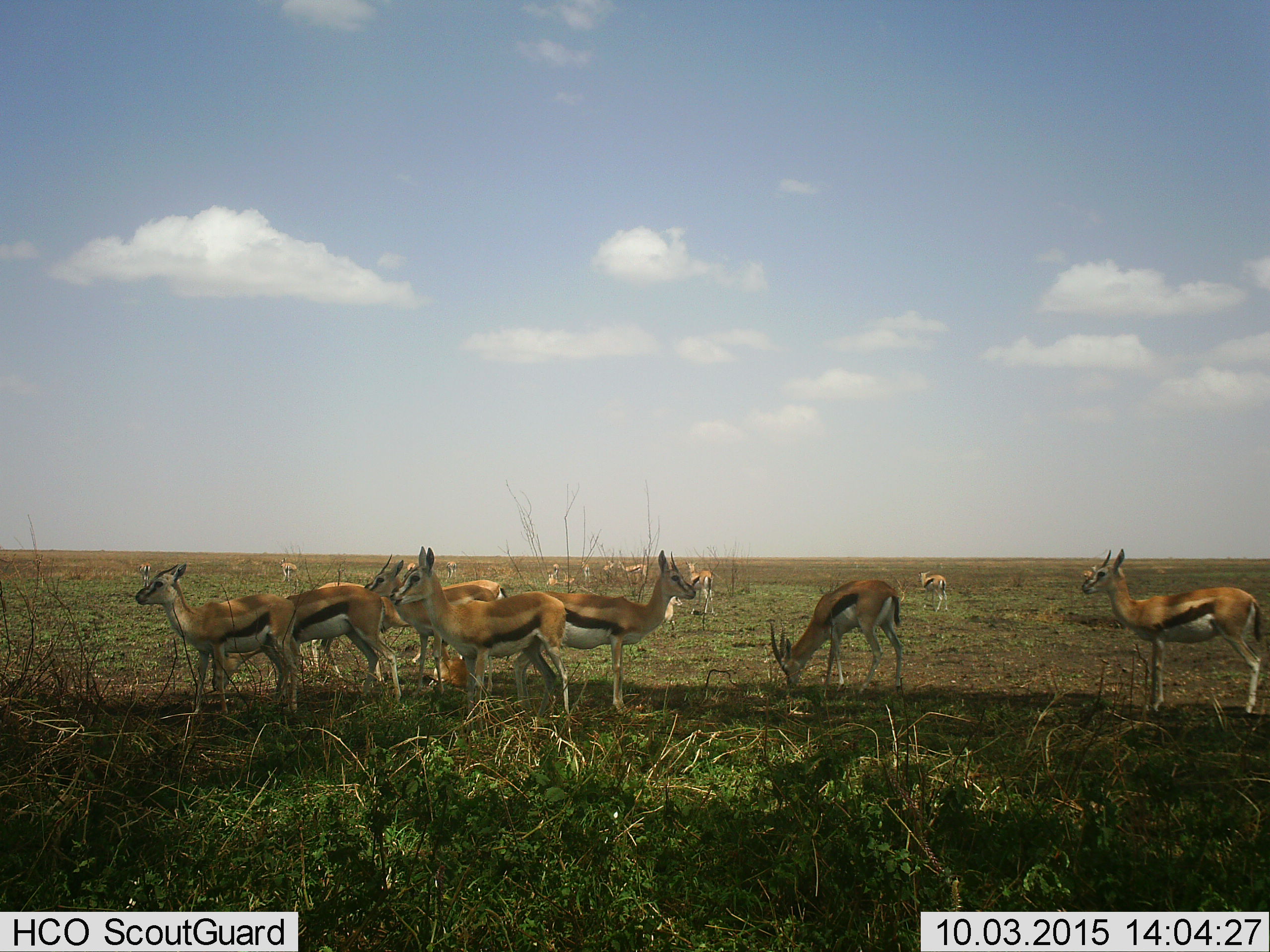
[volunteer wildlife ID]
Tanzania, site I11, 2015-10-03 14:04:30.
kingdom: Animalia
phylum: Chordata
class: Mammalia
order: Artiodactyla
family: Bovidae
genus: Eudorcas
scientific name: Eudorcas thomsonii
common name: thomson's gazelle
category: gazellethomsons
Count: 11-50.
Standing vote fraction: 100%.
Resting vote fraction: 44%.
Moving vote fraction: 0%.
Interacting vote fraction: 0%.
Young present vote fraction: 11%.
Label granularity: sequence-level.